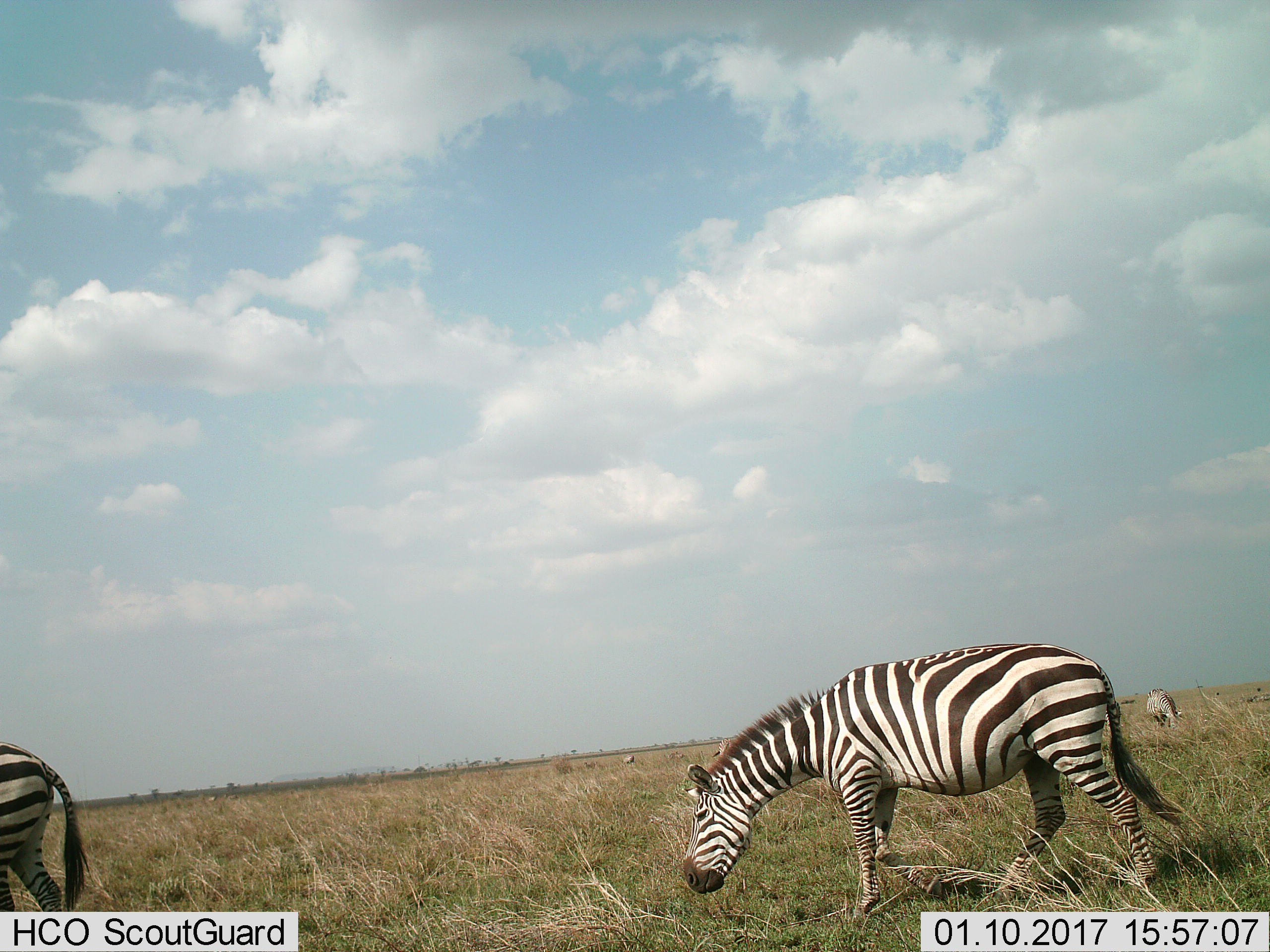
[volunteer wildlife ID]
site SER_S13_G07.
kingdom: Animalia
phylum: Chordata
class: Mammalia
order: Perissodactyla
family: Equidae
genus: Equus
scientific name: Equus quagga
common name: plains zebra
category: zebraplains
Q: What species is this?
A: Zebraplains (plains zebra) (Equus quagga).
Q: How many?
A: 3.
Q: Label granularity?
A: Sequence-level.